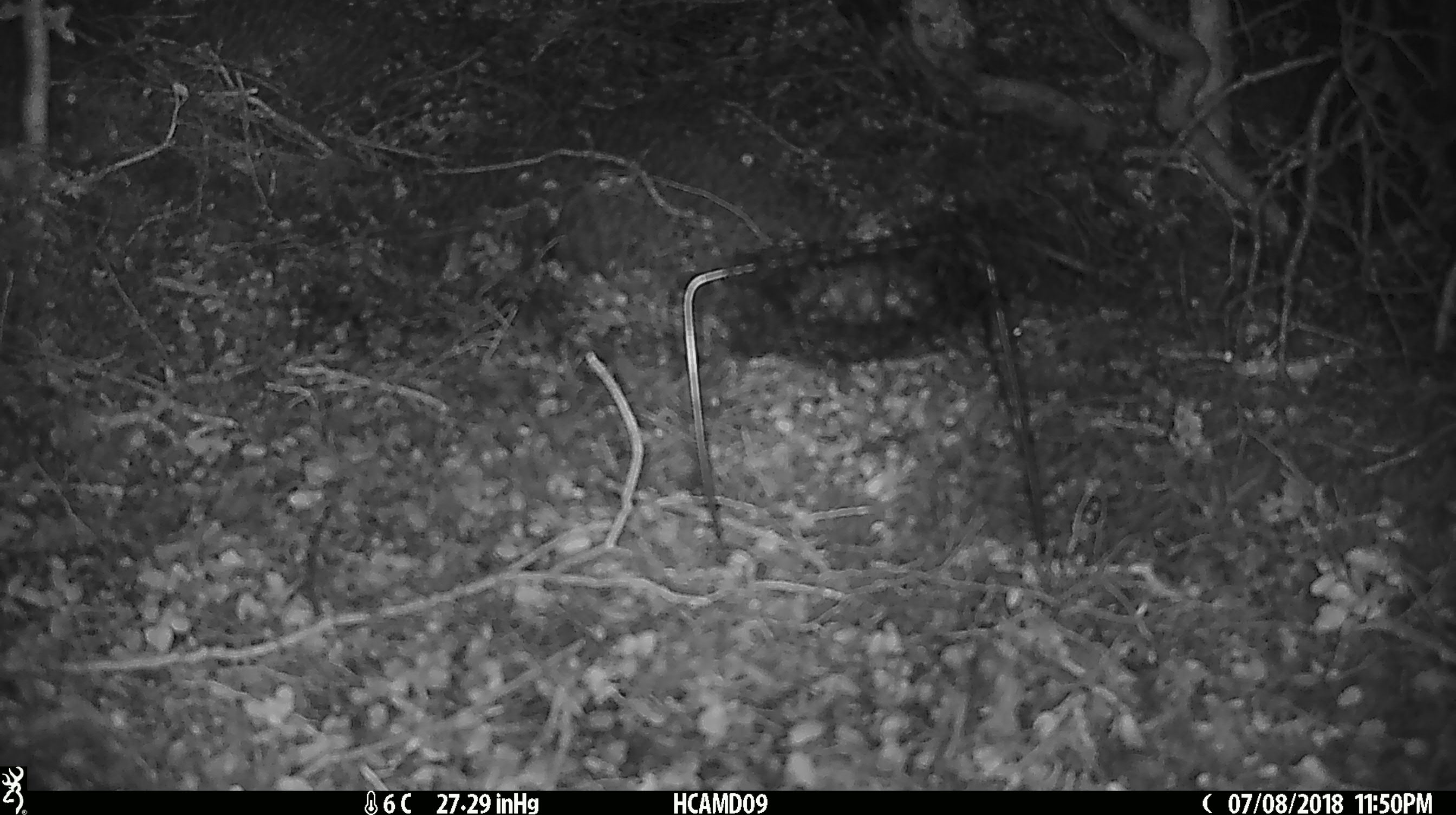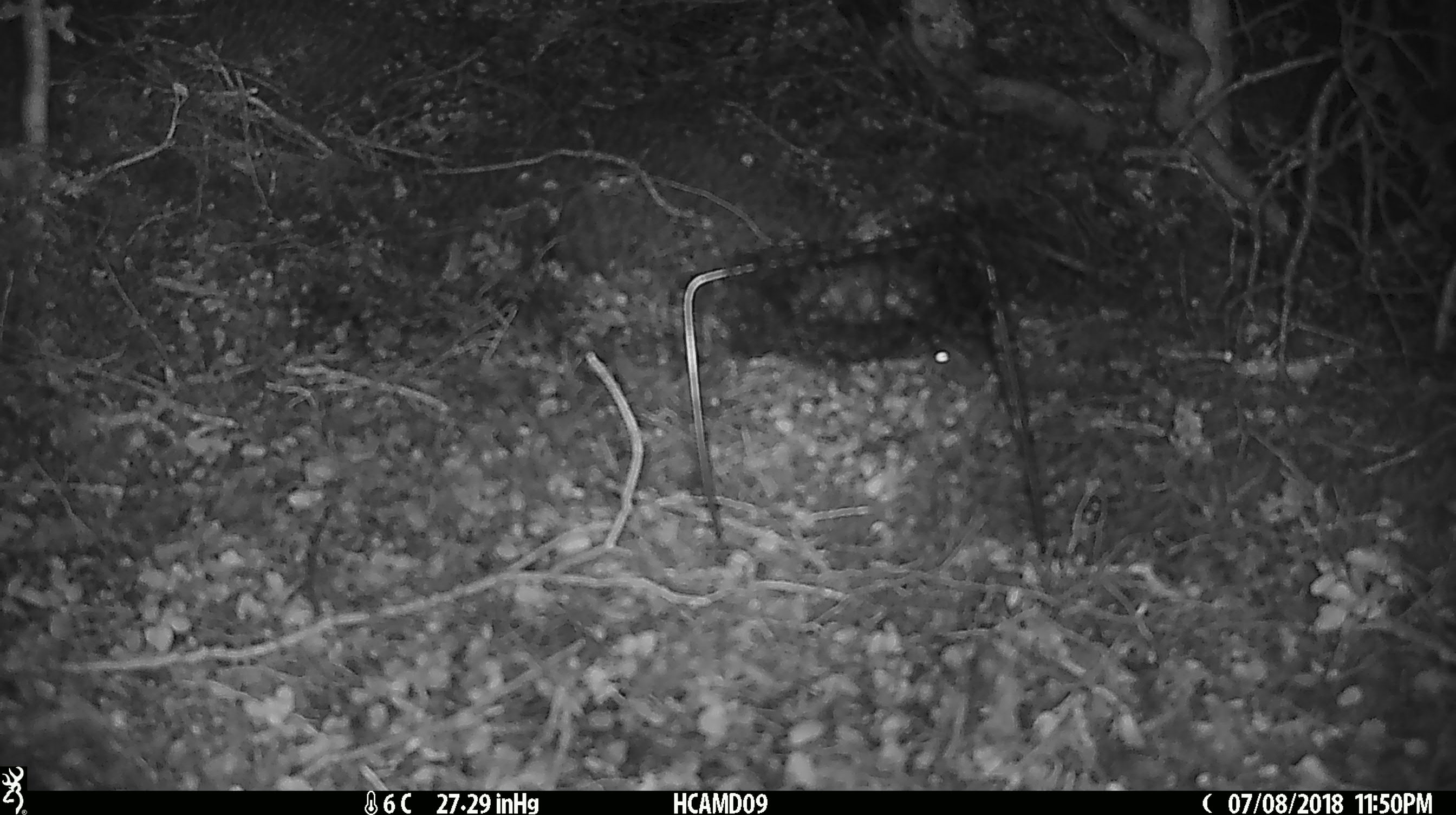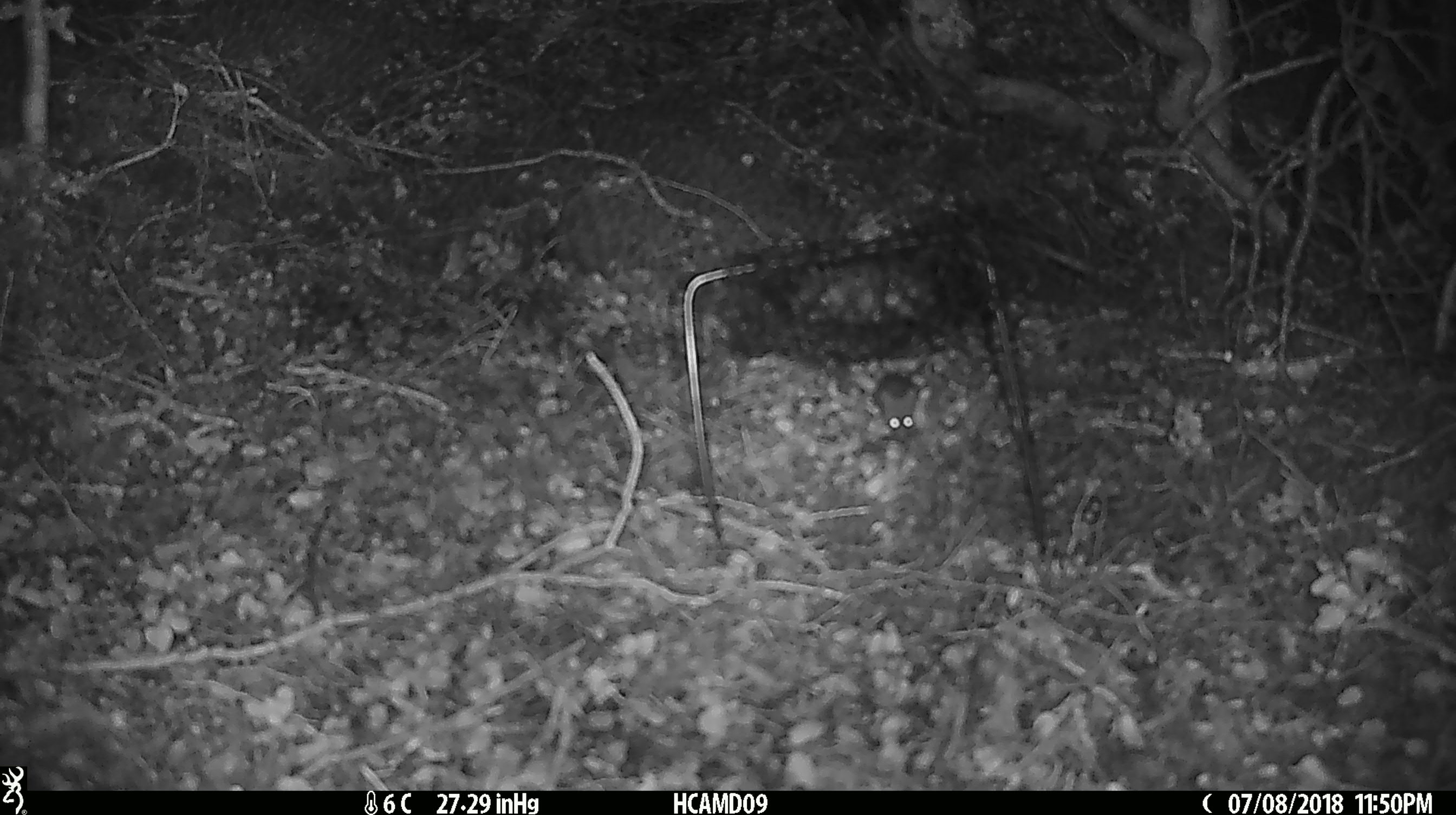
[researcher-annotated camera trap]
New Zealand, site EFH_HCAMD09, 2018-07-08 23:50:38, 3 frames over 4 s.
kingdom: Animalia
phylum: Chordata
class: Mammalia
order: Rodentia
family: Muridae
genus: Mus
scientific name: Mus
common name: mouse